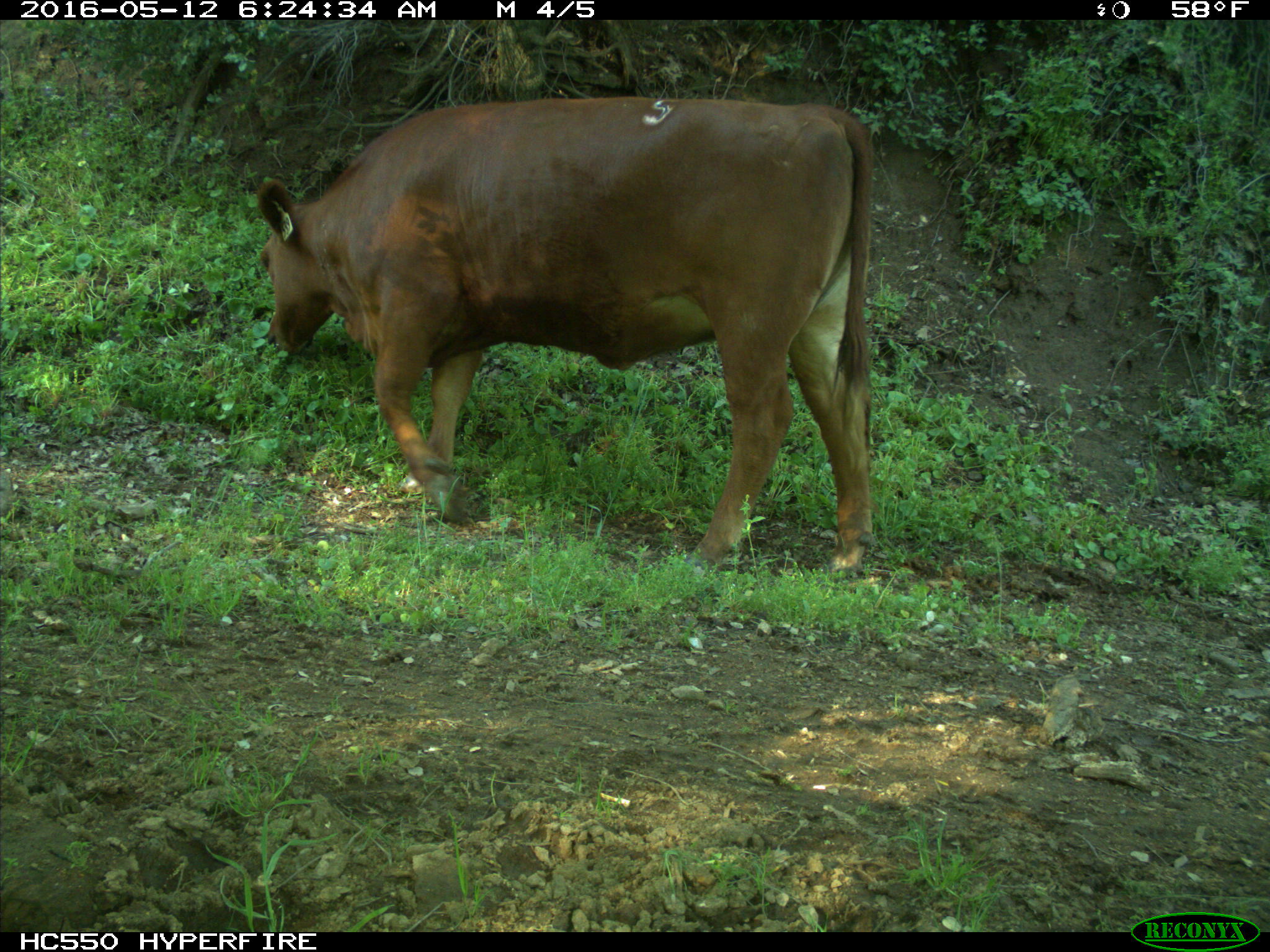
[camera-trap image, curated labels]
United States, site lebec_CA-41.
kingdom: Animalia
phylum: Chordata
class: Mammalia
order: Artiodactyla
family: Bovidae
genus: Bos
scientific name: Bos taurus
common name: domestic cow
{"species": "Bos taurus (domestic cow)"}